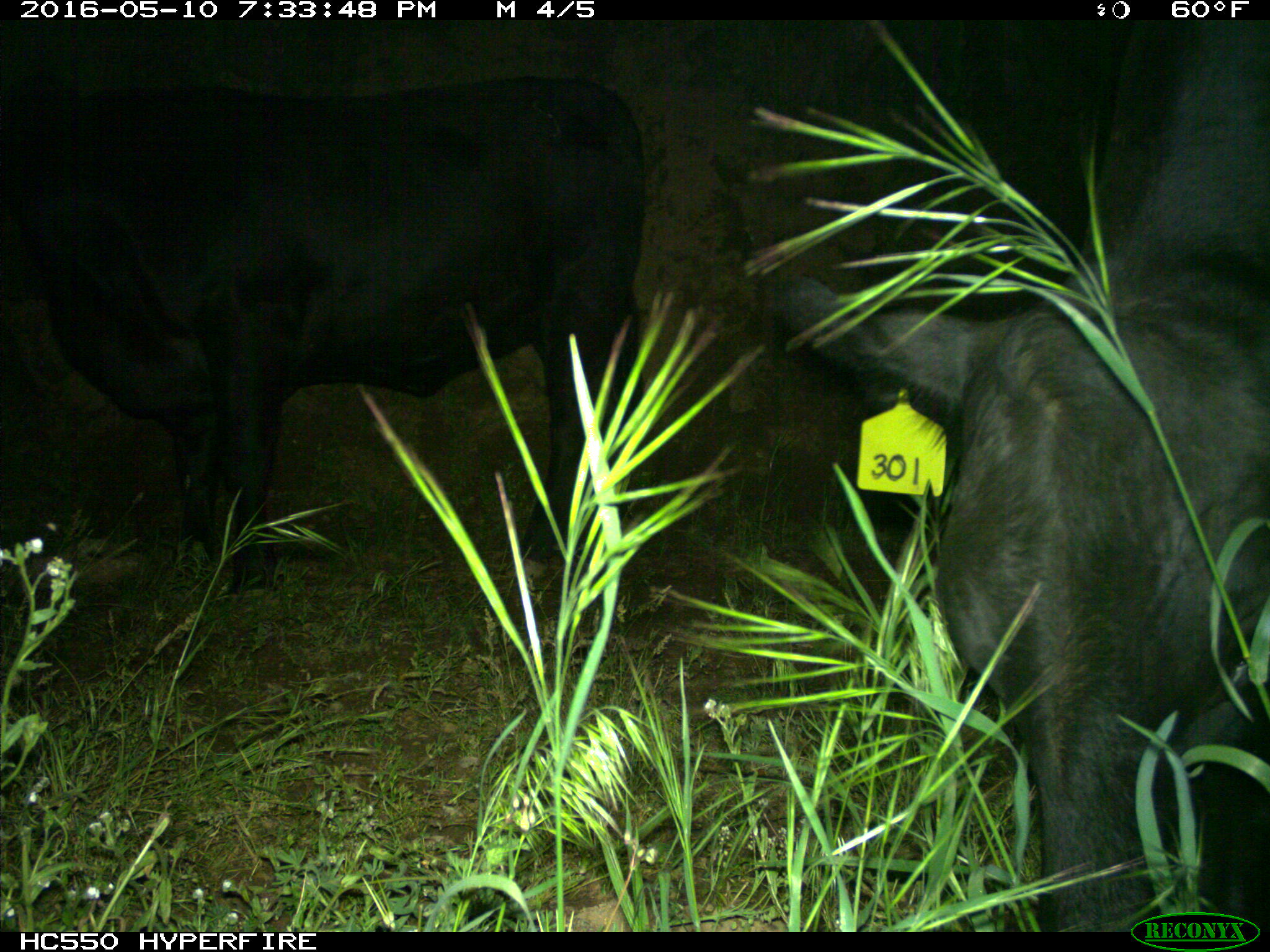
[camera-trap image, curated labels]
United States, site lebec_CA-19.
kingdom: Animalia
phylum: Chordata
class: Mammalia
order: Artiodactyla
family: Bovidae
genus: Bos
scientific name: Bos taurus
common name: domestic cow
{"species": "Bos taurus (domestic cow)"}